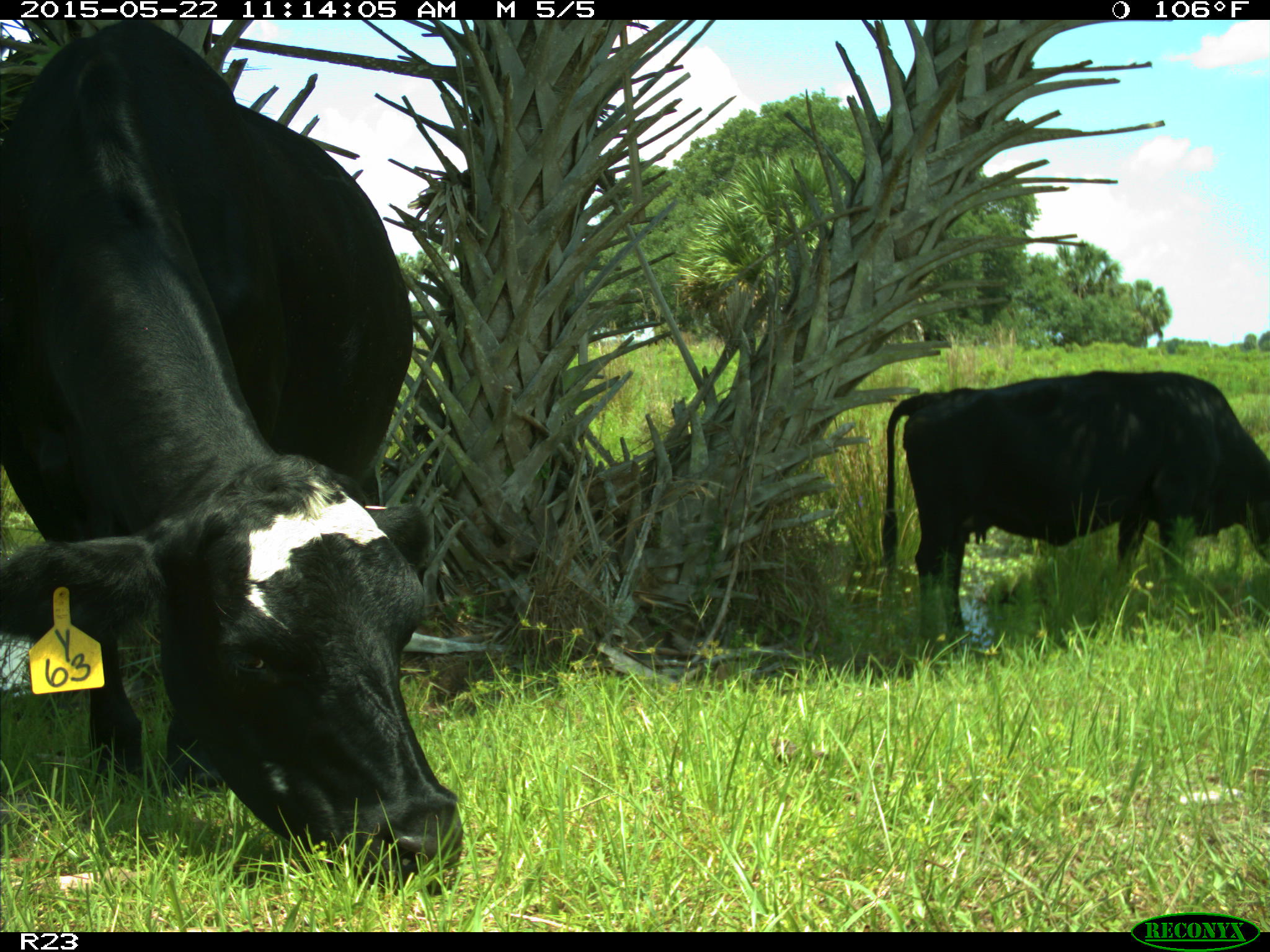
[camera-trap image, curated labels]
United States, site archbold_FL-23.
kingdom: Animalia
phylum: Chordata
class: Mammalia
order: Artiodactyla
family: Bovidae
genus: Bos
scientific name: Bos taurus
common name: domestic cow